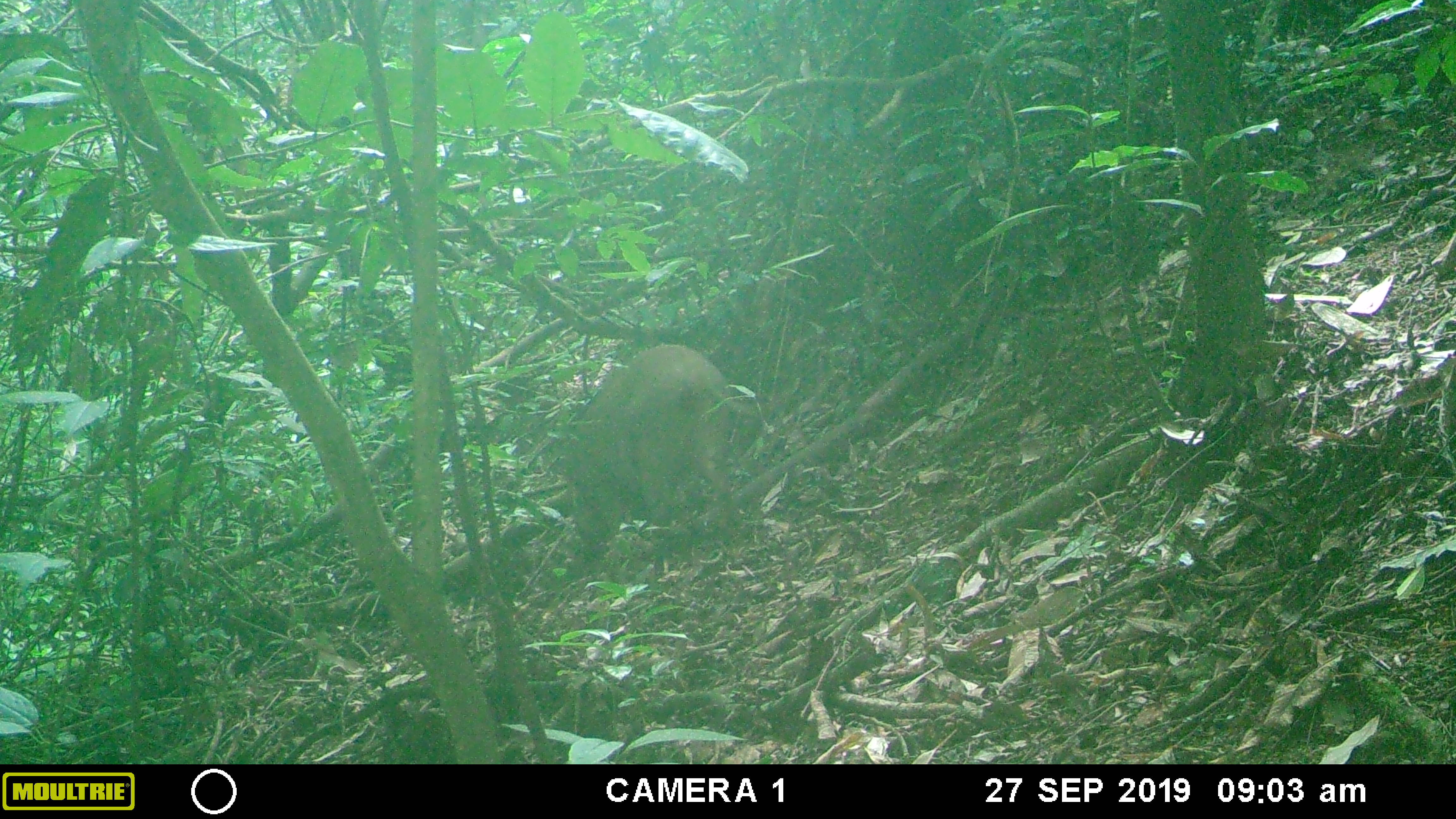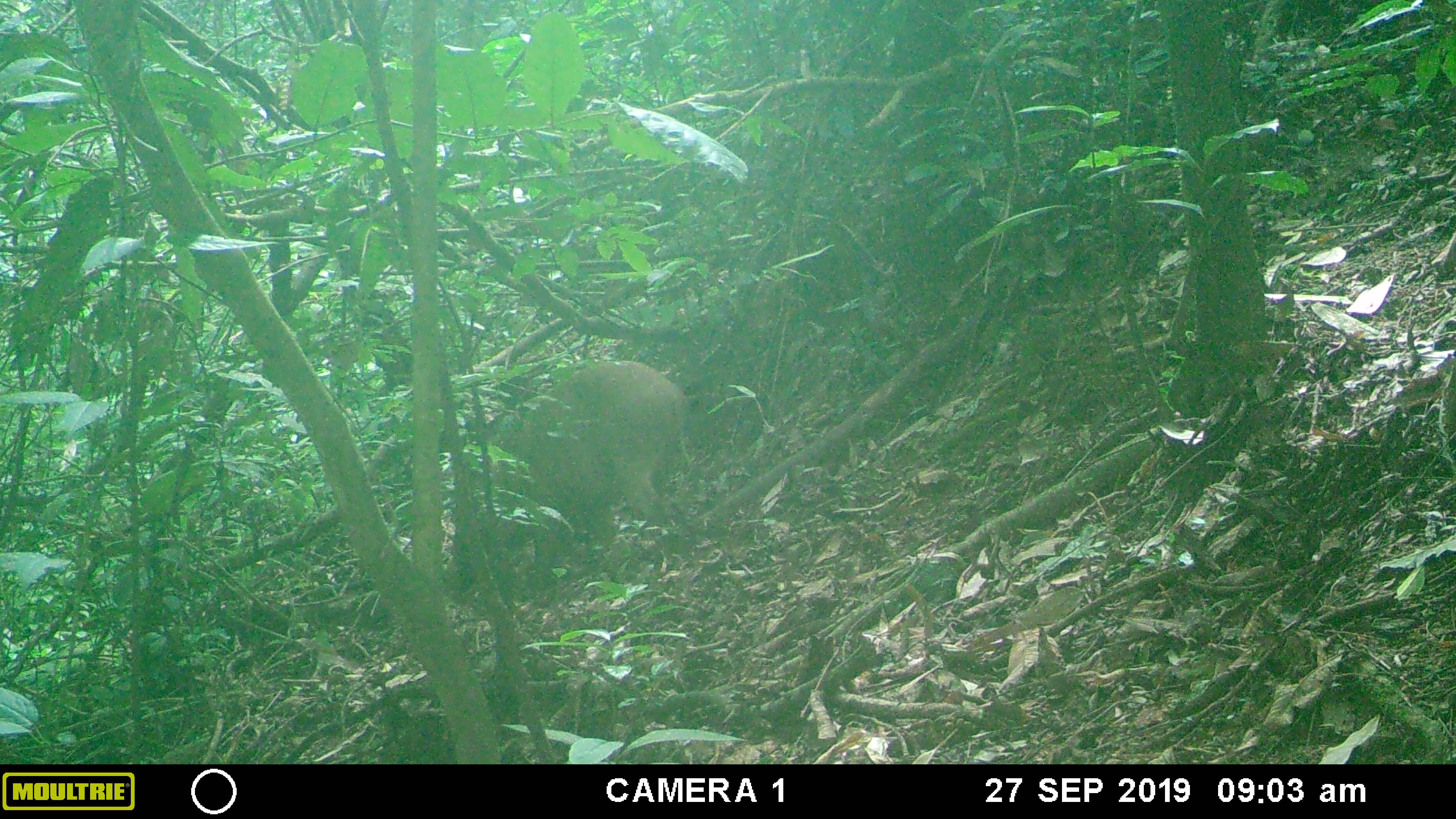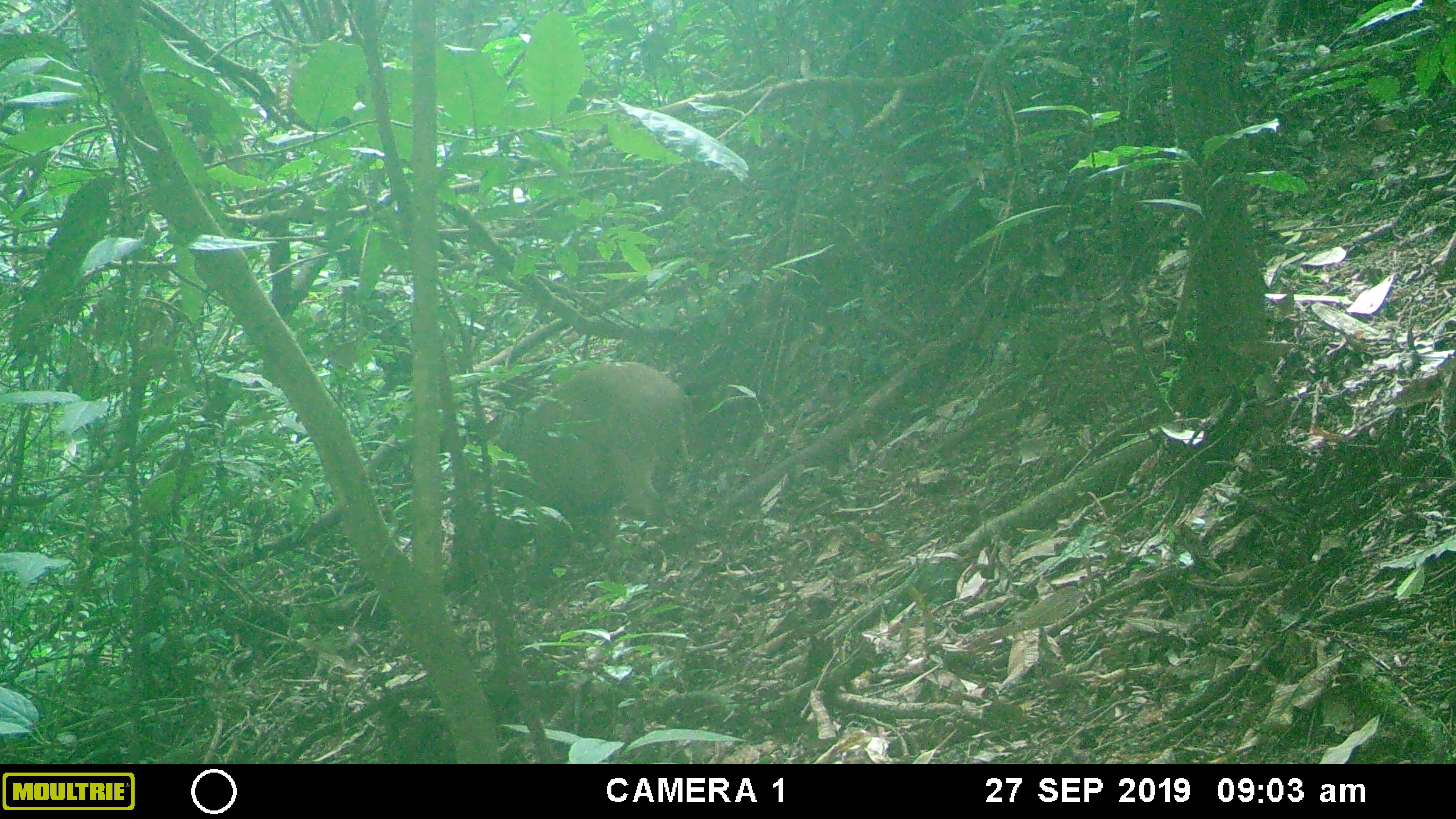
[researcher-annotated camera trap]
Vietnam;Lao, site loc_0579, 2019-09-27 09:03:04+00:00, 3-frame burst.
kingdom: Animalia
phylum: Chordata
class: Mammalia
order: Artiodactyla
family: Suidae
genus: Sus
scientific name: Sus scrofa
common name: eurasian wild pig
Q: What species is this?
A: Eurasian wild pig (Sus scrofa).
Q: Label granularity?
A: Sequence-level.